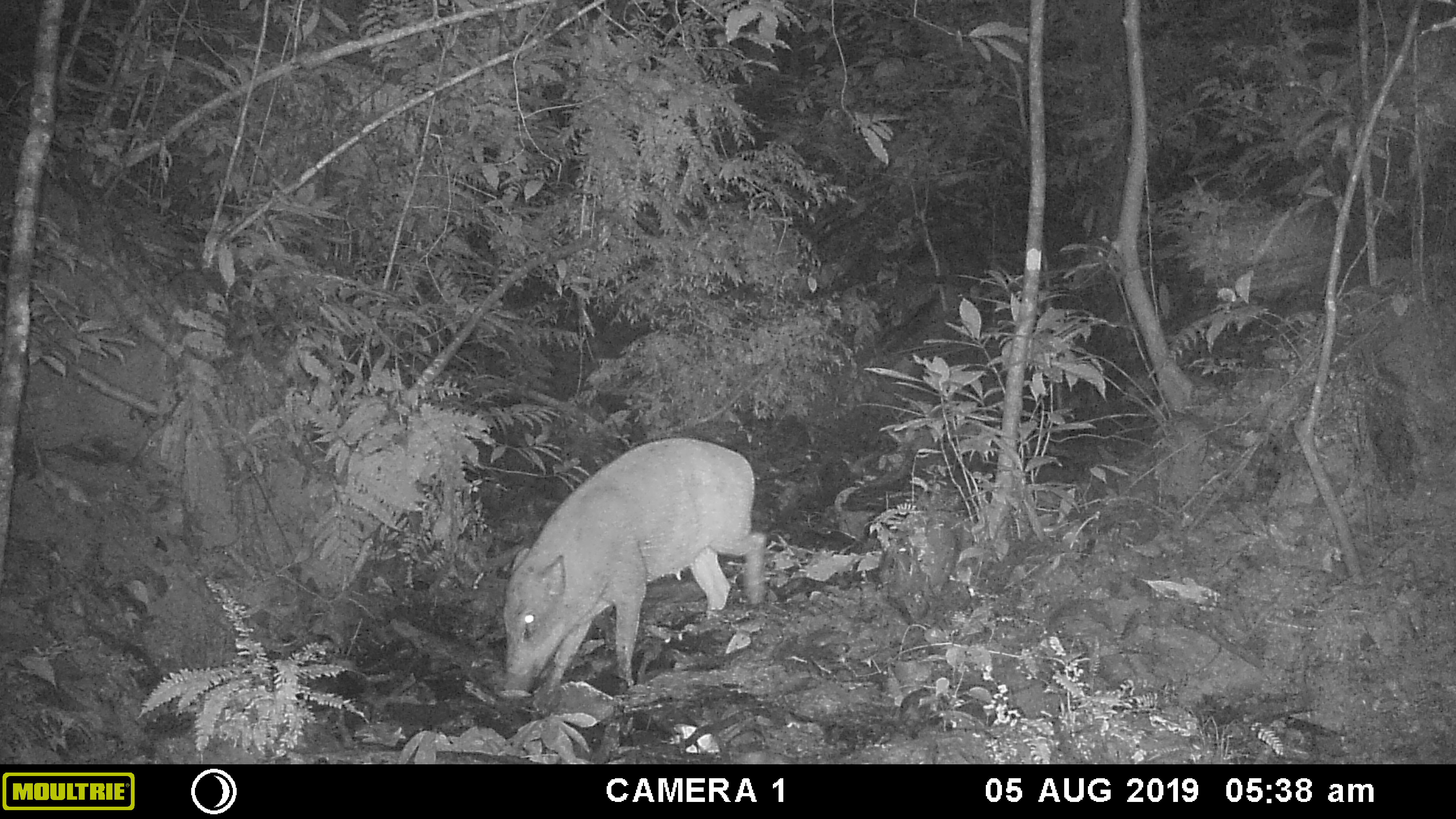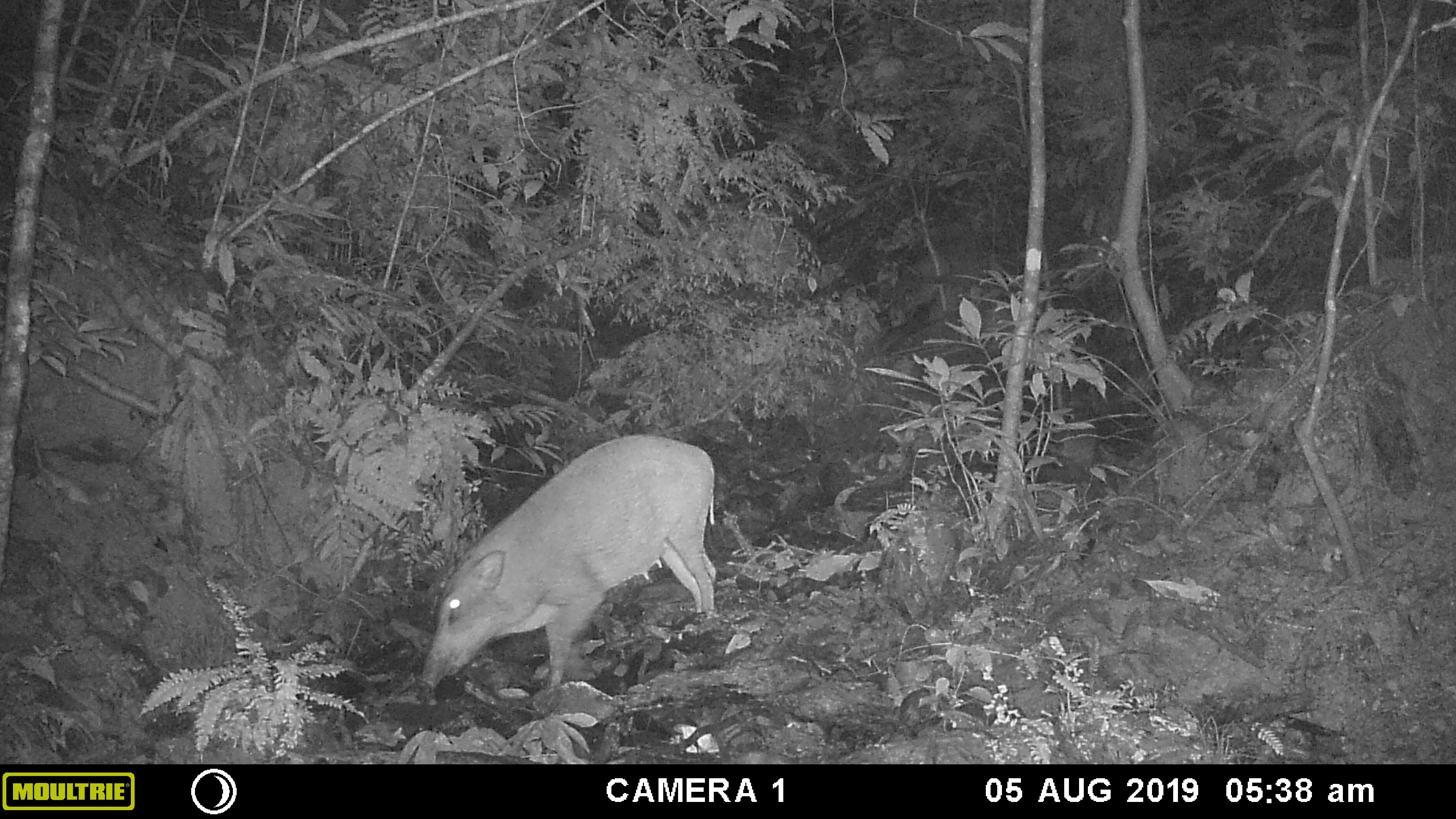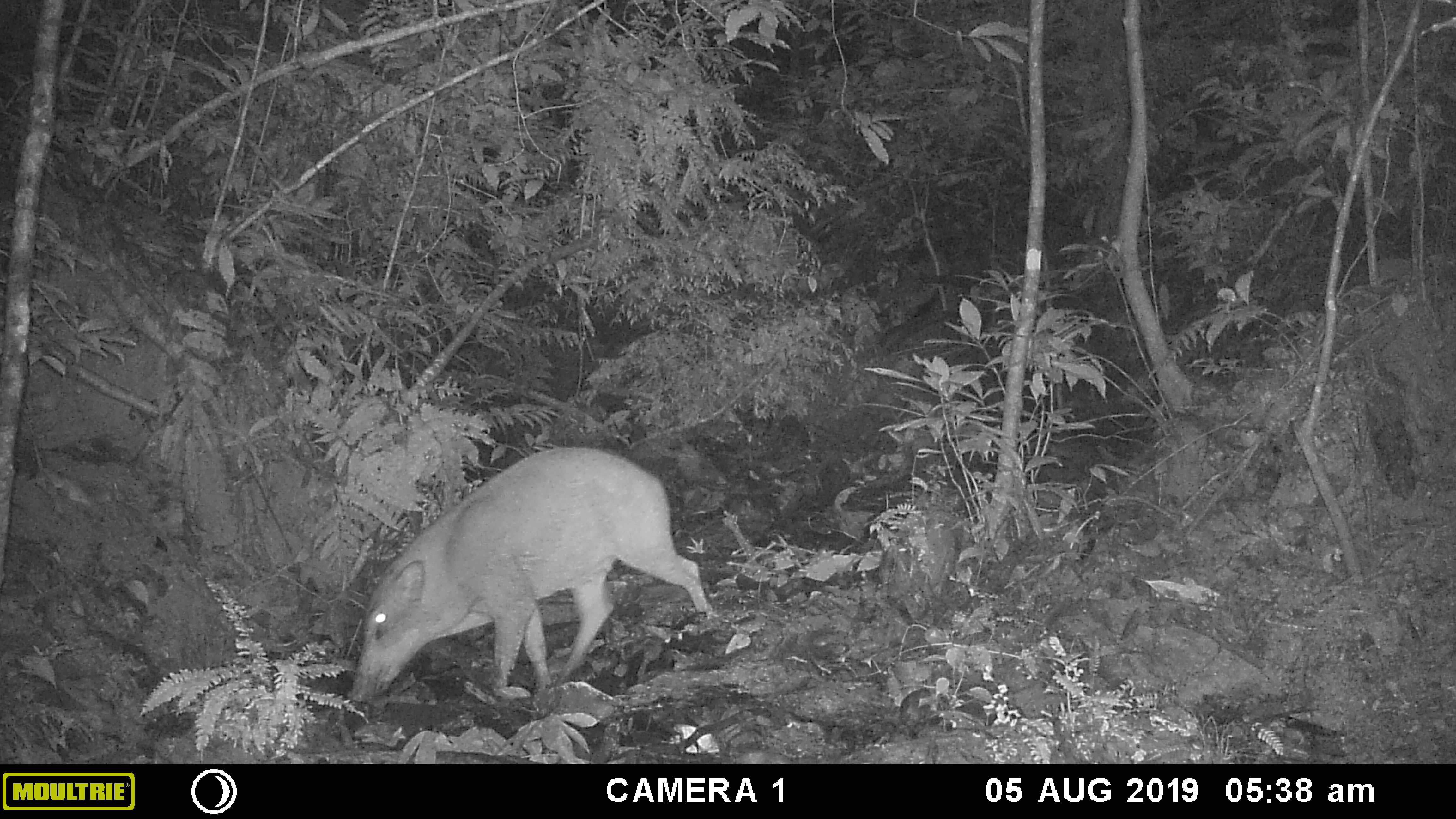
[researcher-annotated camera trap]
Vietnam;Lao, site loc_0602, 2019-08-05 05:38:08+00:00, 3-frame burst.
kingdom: Animalia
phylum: Chordata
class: Mammalia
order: Artiodactyla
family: Suidae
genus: Sus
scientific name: Sus scrofa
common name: eurasian wild pig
Eurasian wild pig (Sus scrofa). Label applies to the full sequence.